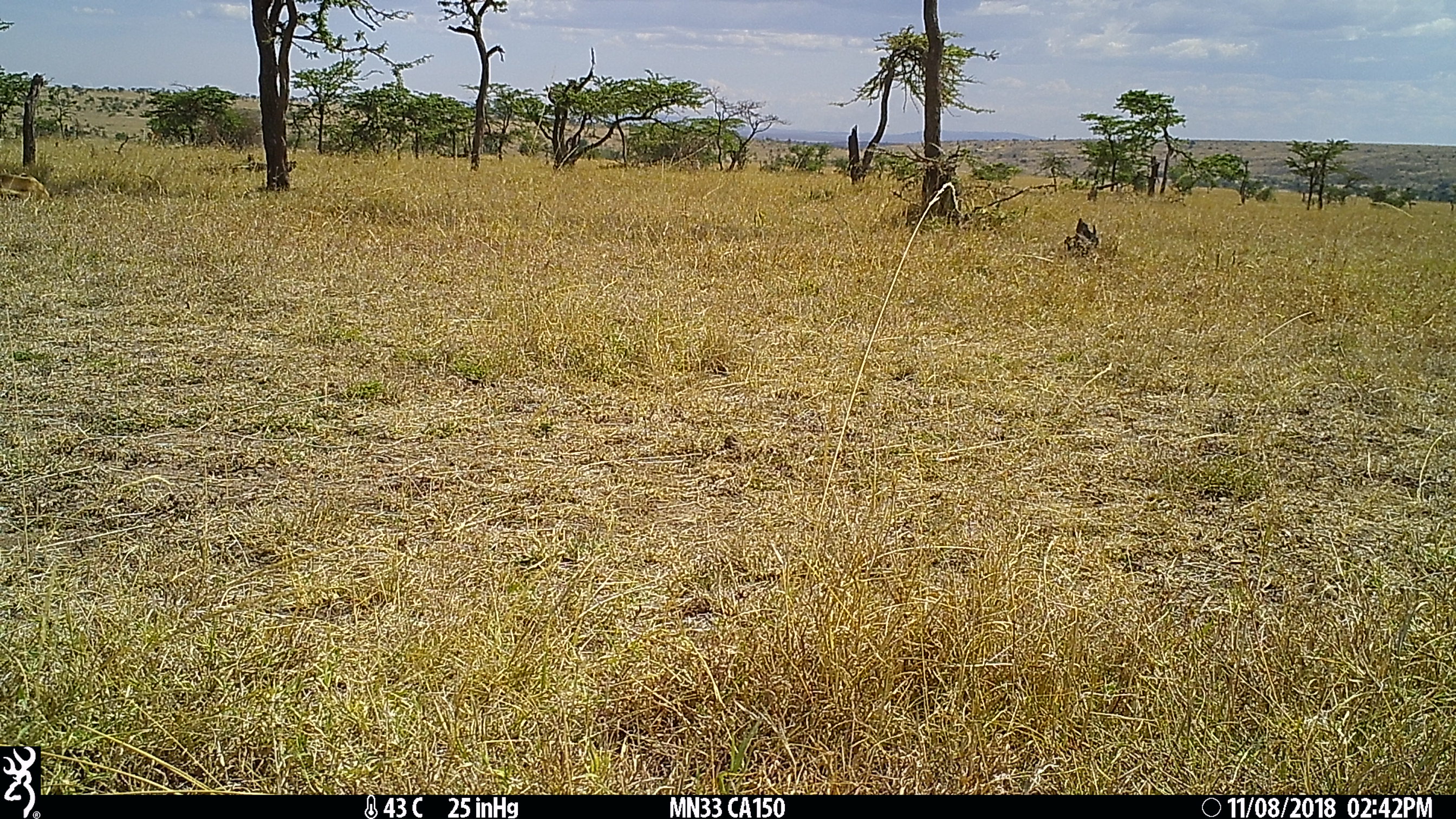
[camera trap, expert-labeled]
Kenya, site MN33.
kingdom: Animalia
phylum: Chordata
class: Mammalia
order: Artiodactyla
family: Bovidae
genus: Eudorcas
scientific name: Eudorcas thomsonii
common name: thomon's gazelle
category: gazelle thomsons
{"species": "gazelle thomsons (thomon's gazelle) (Eudorcas thomsonii)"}